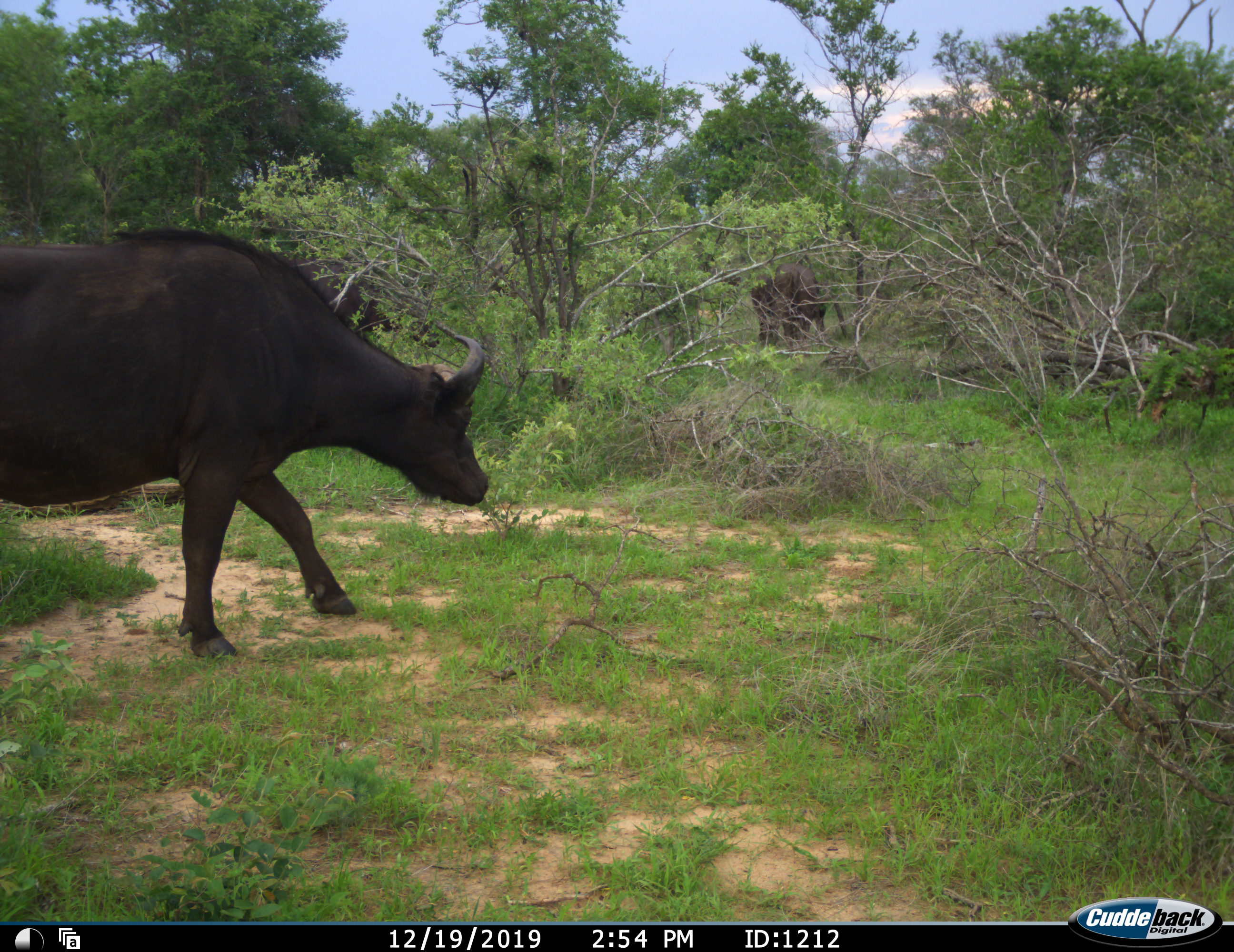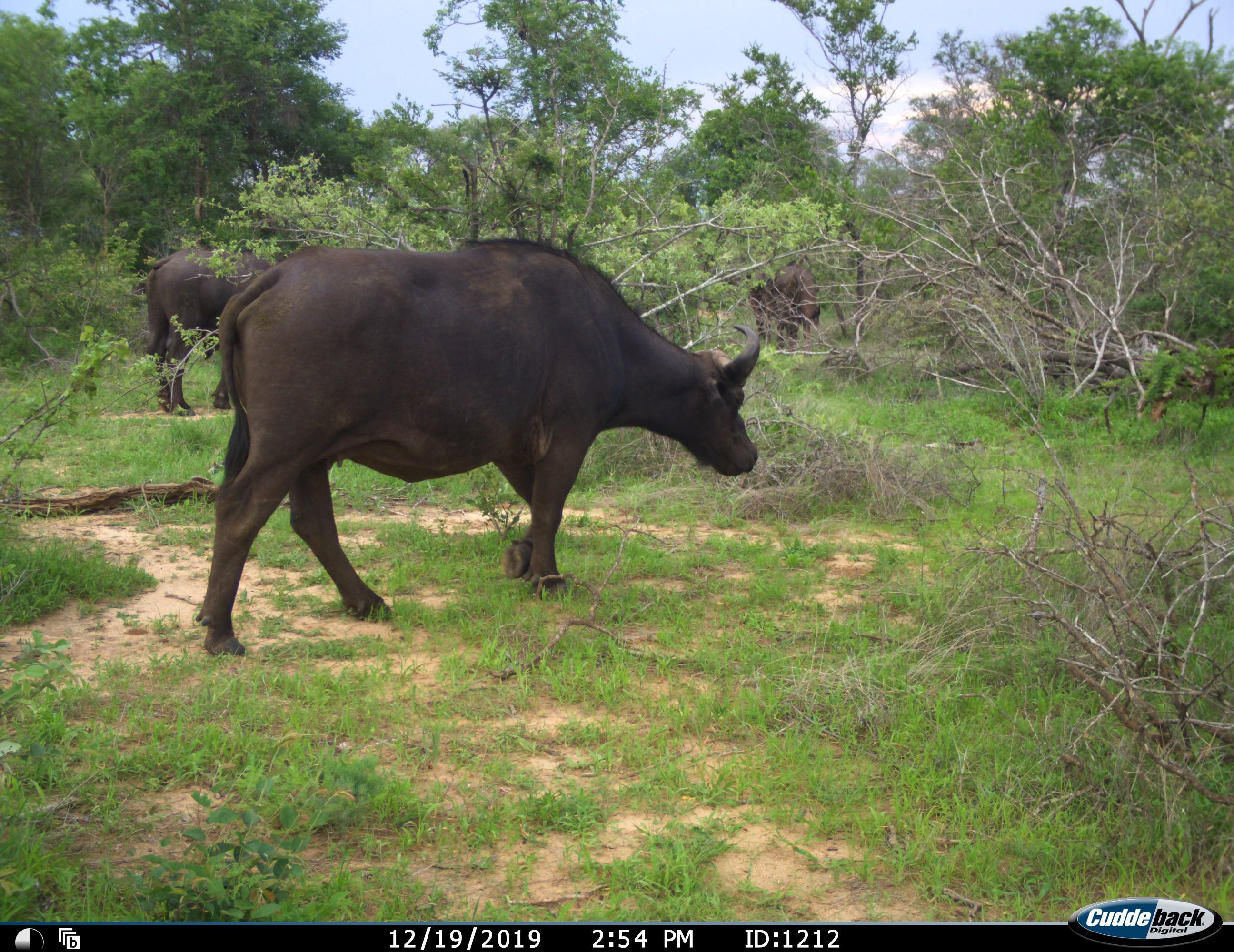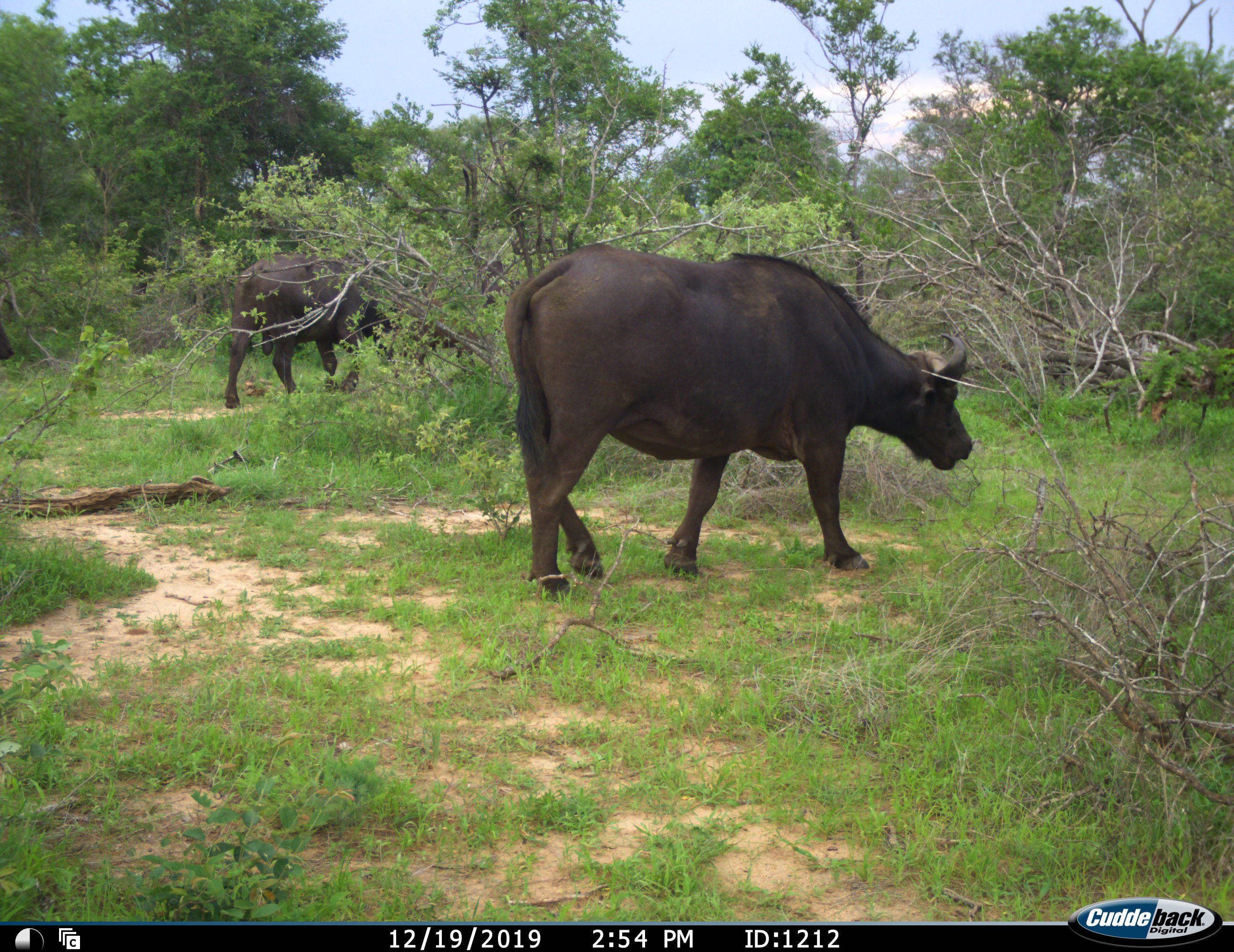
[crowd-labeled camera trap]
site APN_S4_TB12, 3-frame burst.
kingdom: Animalia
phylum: Chordata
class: Mammalia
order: Artiodactyla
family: Bovidae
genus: Syncerus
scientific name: Syncerus caffer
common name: african buffalo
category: buffalo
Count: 3.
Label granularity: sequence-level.